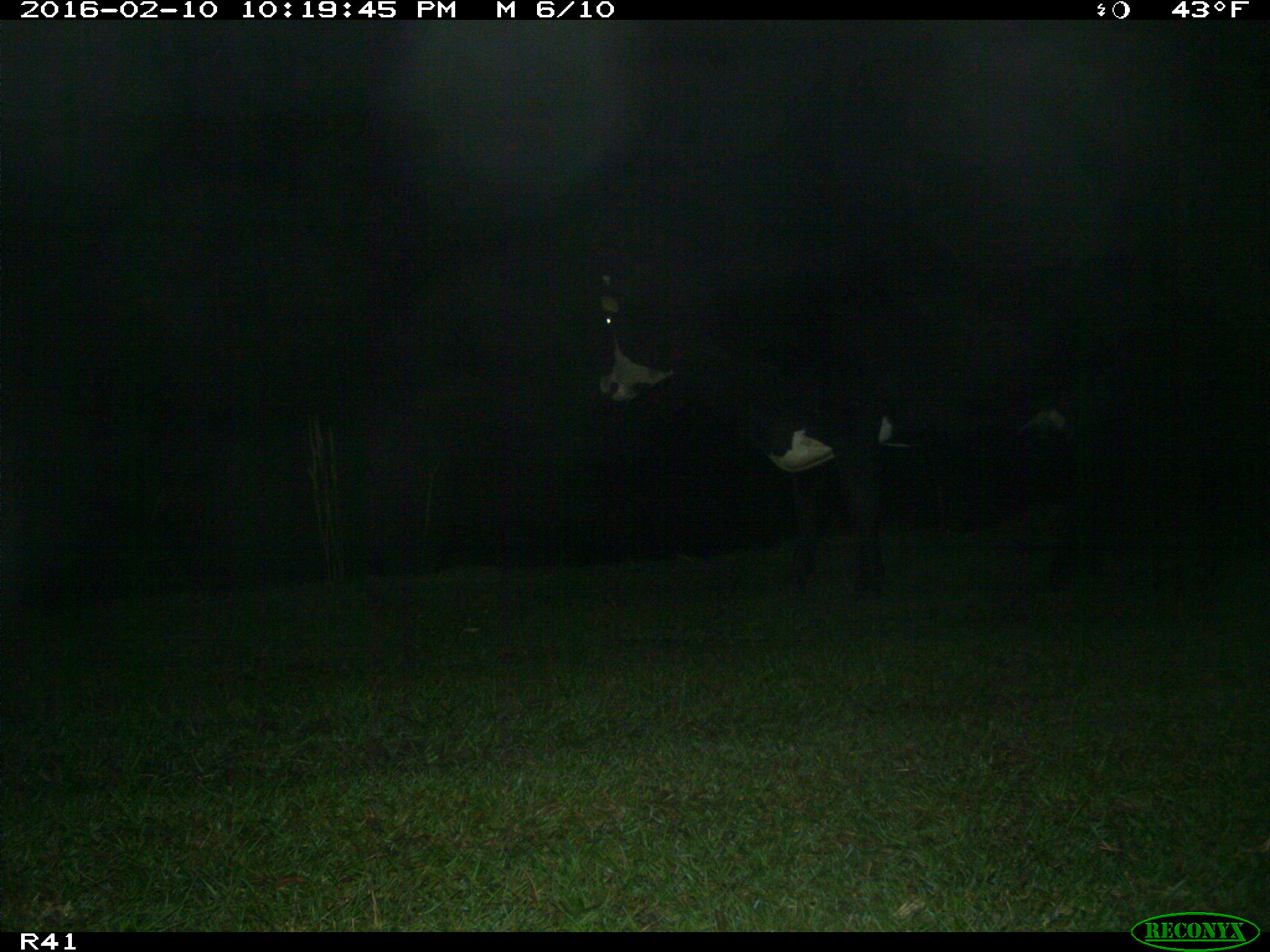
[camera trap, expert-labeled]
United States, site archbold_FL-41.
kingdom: Animalia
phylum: Chordata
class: Mammalia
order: Artiodactyla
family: Bovidae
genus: Bos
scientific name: Bos taurus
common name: domestic cow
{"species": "Bos taurus (domestic cow)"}